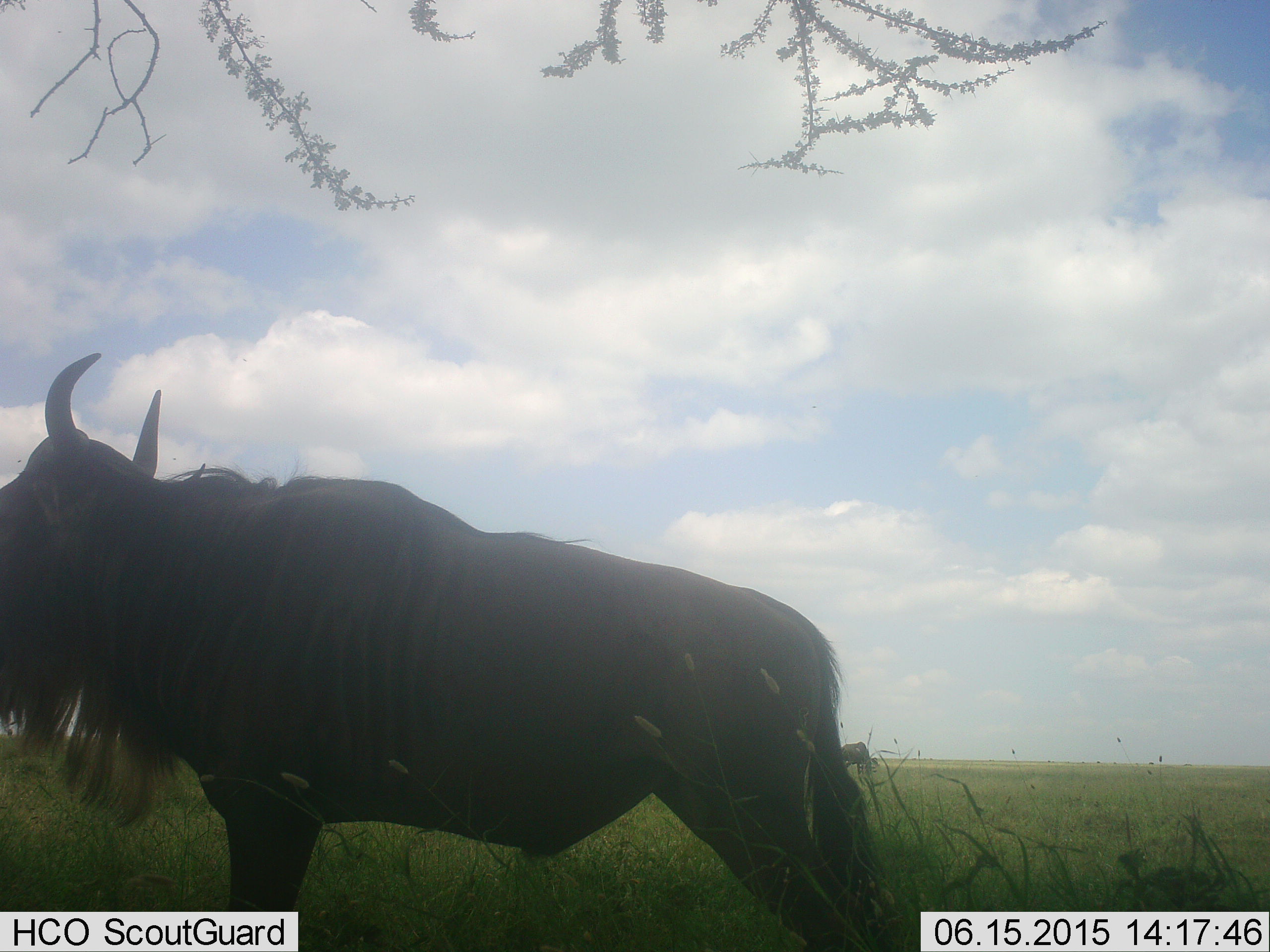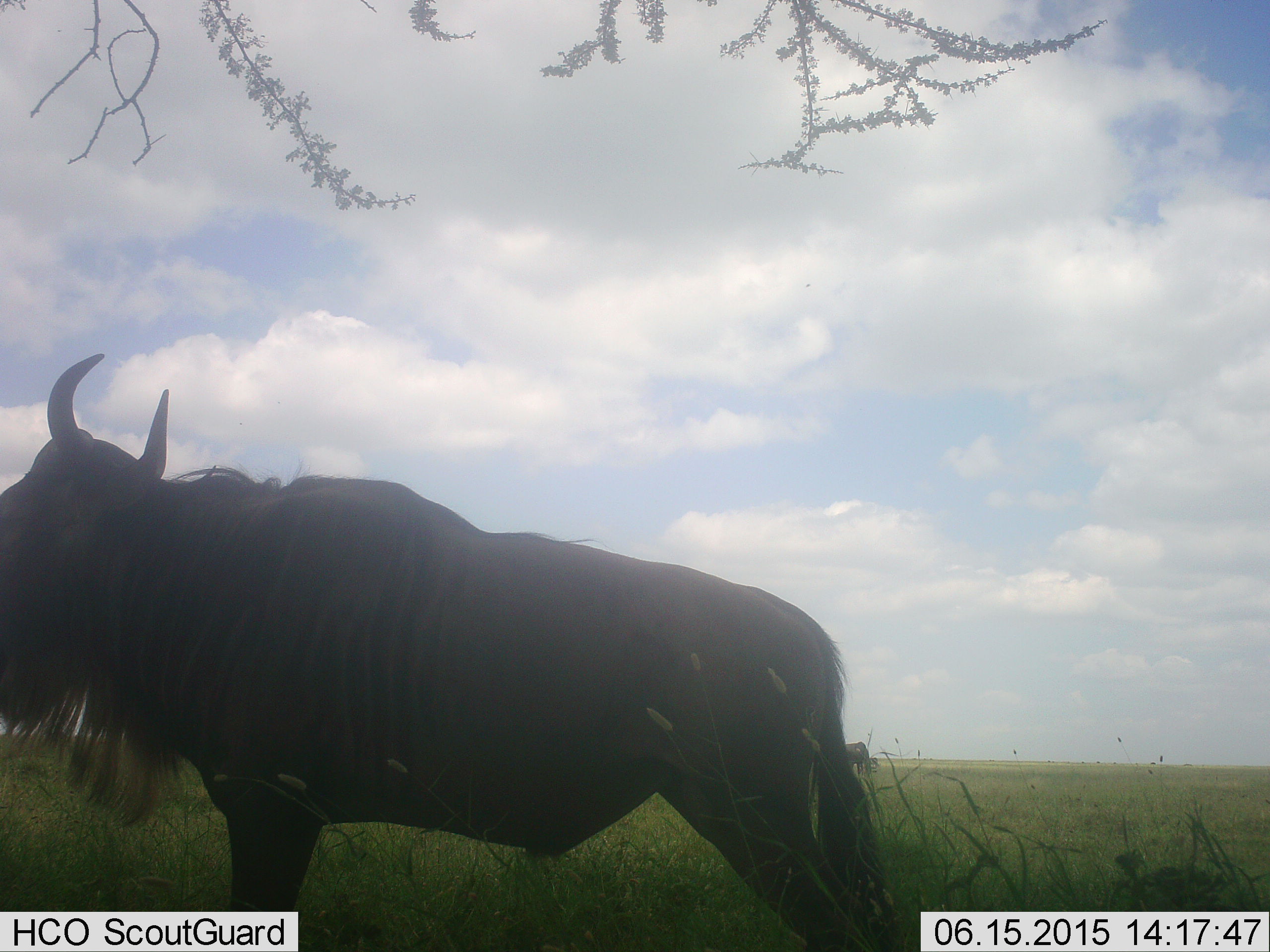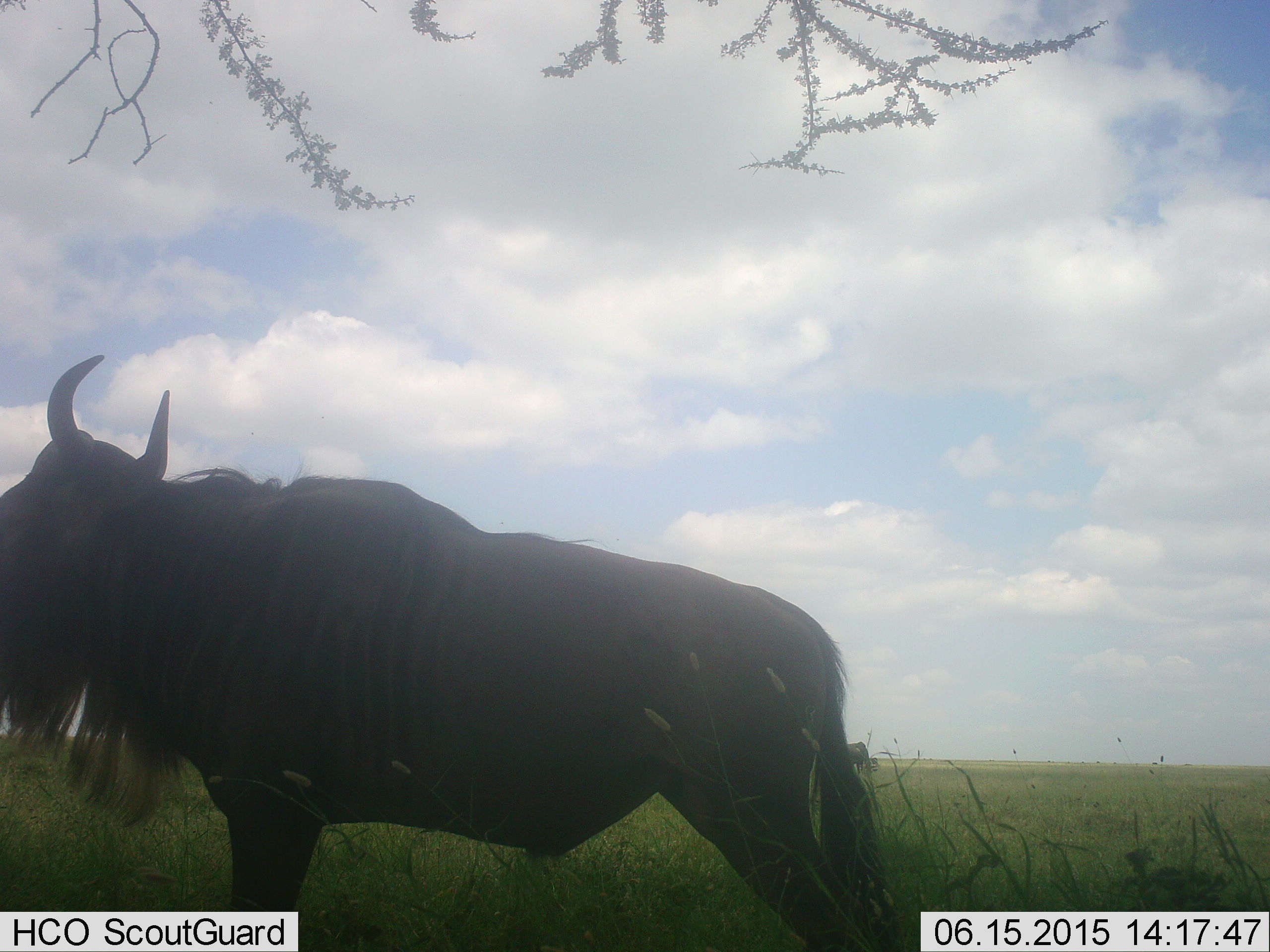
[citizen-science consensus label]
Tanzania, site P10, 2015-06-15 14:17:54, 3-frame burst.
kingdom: Animalia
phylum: Chordata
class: Mammalia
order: Artiodactyla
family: Bovidae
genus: Connochaetes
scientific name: Connochaetes taurinus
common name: blue wildebeest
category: wildebeest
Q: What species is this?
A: Wildebeest (blue wildebeest) (Connochaetes taurinus).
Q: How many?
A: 1.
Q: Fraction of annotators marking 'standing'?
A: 90%.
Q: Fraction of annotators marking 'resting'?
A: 0%.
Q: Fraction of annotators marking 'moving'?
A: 10%.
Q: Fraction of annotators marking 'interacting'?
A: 0%.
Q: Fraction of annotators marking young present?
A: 0%.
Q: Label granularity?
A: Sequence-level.